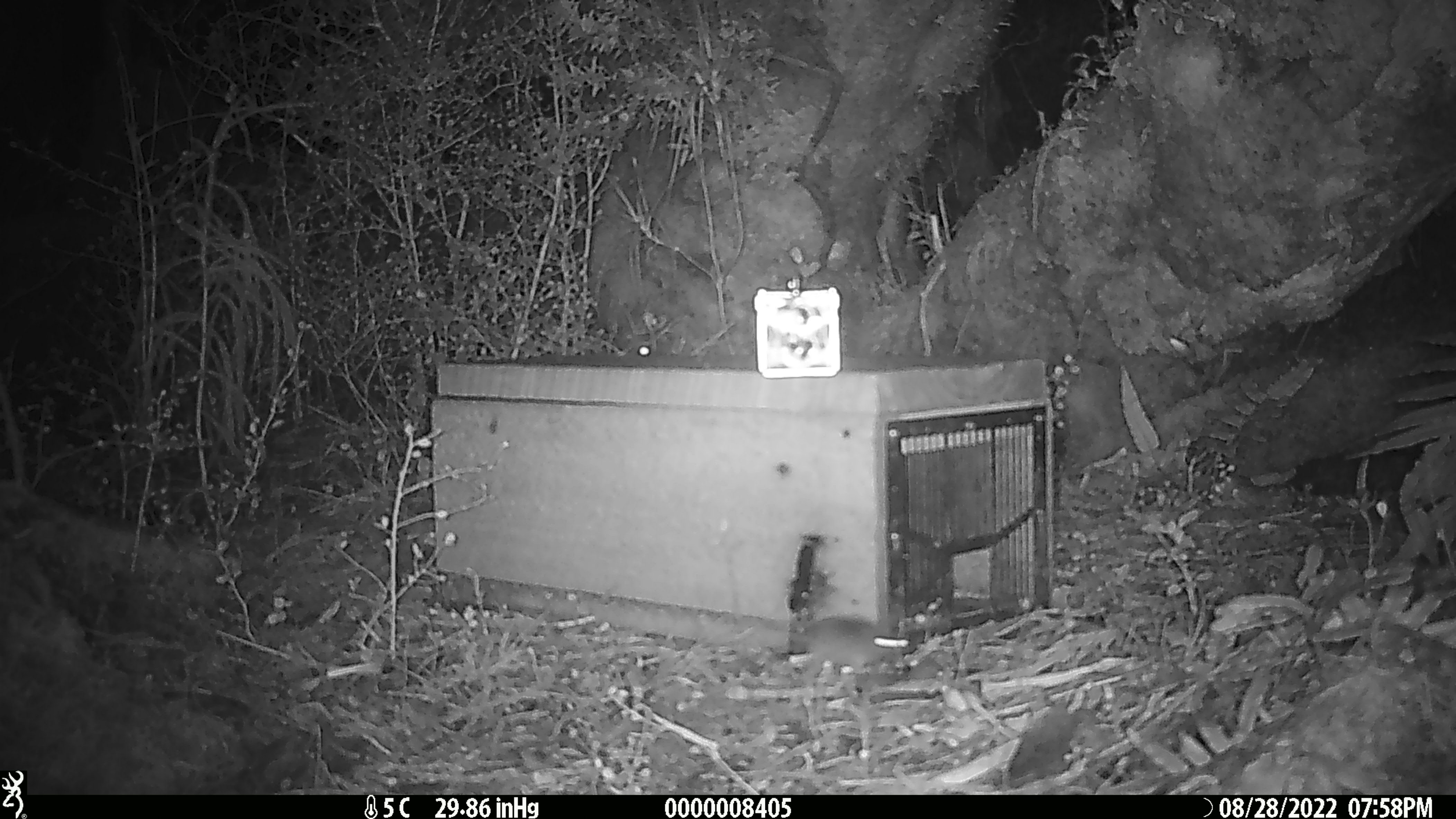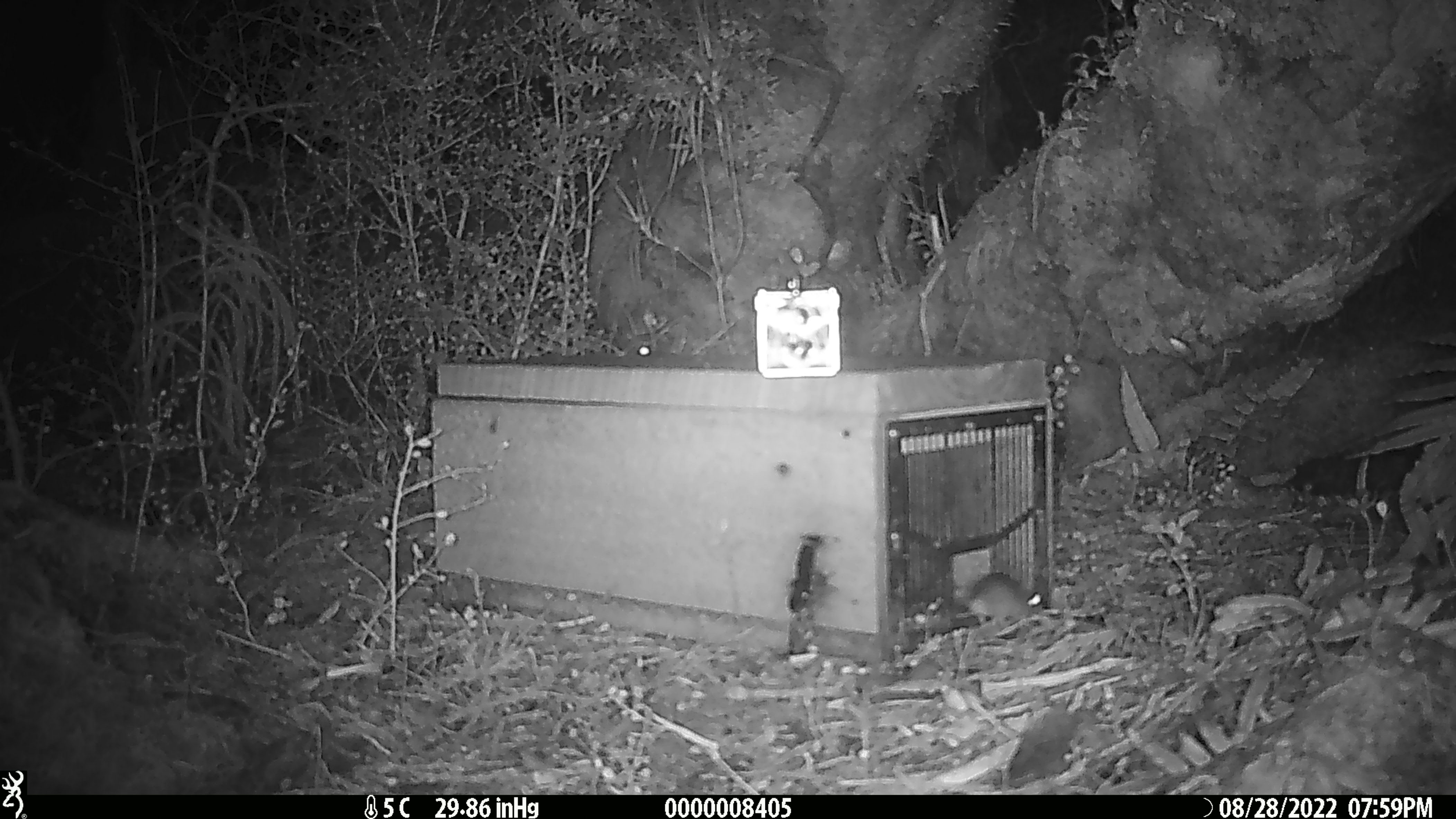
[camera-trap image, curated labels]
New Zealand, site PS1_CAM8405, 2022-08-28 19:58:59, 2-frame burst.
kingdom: Animalia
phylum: Chordata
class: Mammalia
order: Rodentia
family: Muridae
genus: Mus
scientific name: Mus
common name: mouse